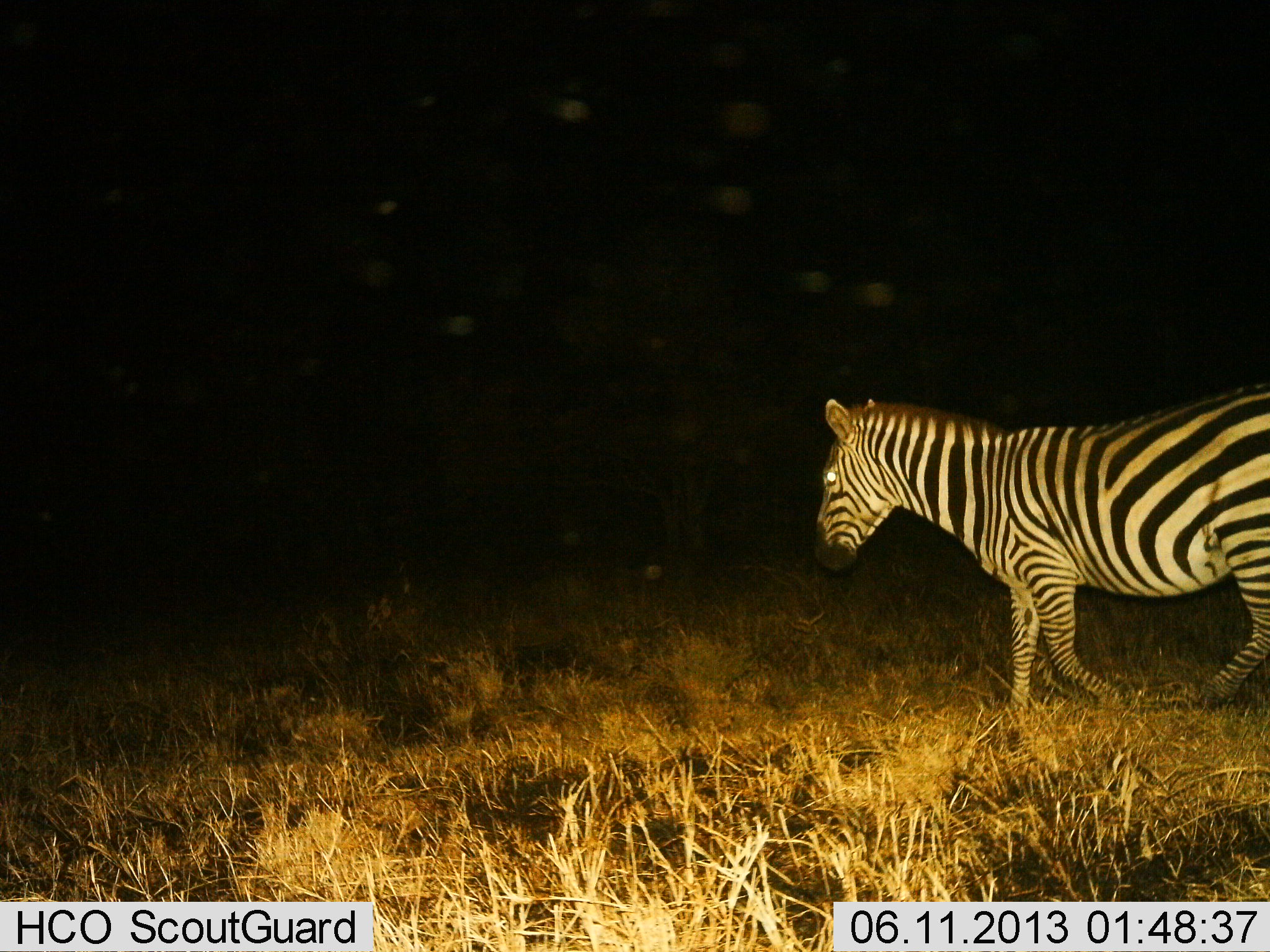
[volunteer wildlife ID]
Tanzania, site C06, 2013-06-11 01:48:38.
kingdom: Animalia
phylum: Chordata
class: Mammalia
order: Perissodactyla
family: Equidae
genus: Equus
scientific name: Equus quagga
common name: plains zebra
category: zebra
Zebra (plains zebra) (Equus quagga), count 1. Behavior (volunteer vote fractions): standing 12%, resting 0%, moving 88%, interacting 0%. Young present (vote fraction): 0%. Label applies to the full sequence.